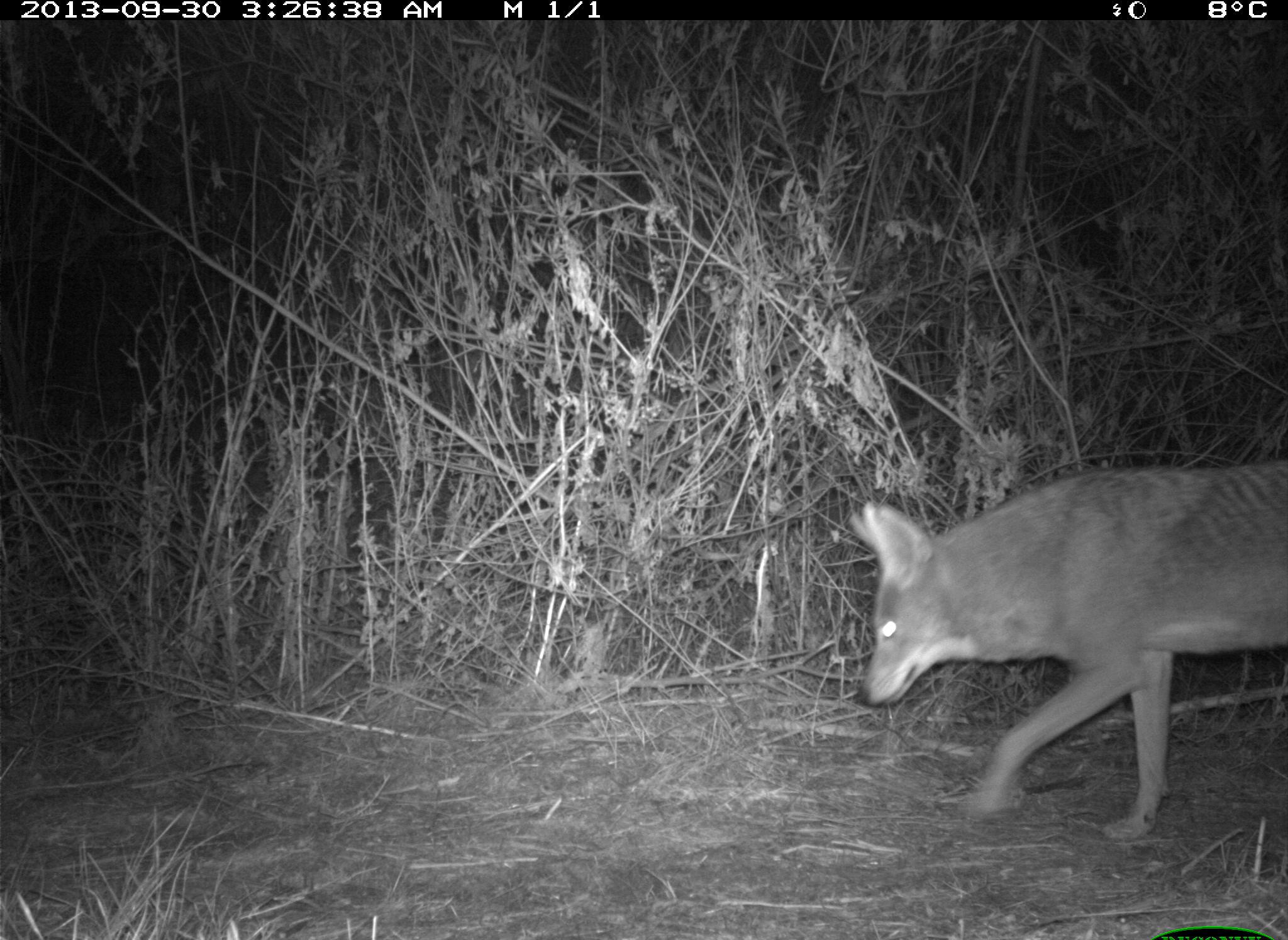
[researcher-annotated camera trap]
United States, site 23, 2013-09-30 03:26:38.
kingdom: Animalia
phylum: Chordata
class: Mammalia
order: Carnivora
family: Canidae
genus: Canis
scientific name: Canis latrans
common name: coyote